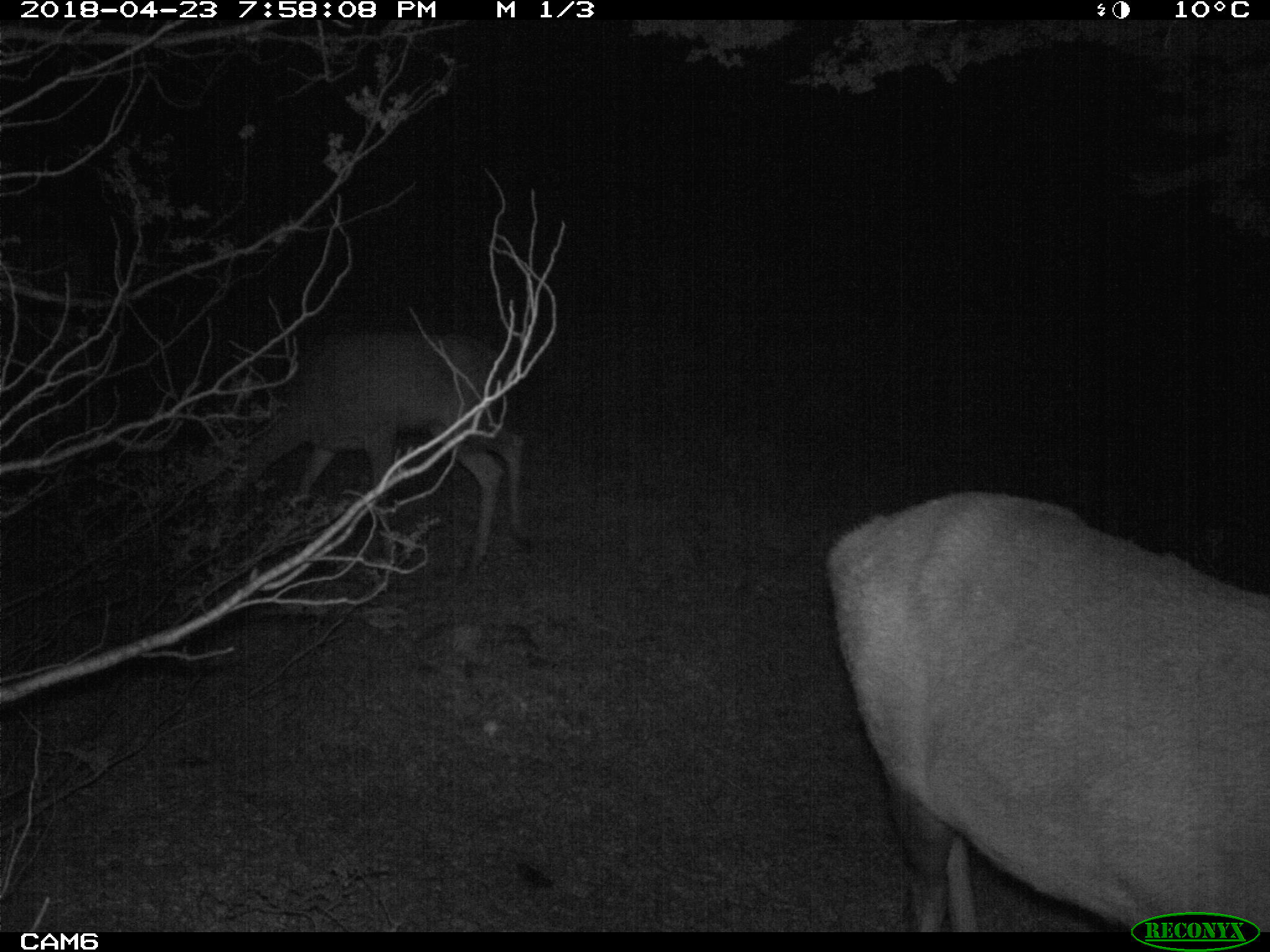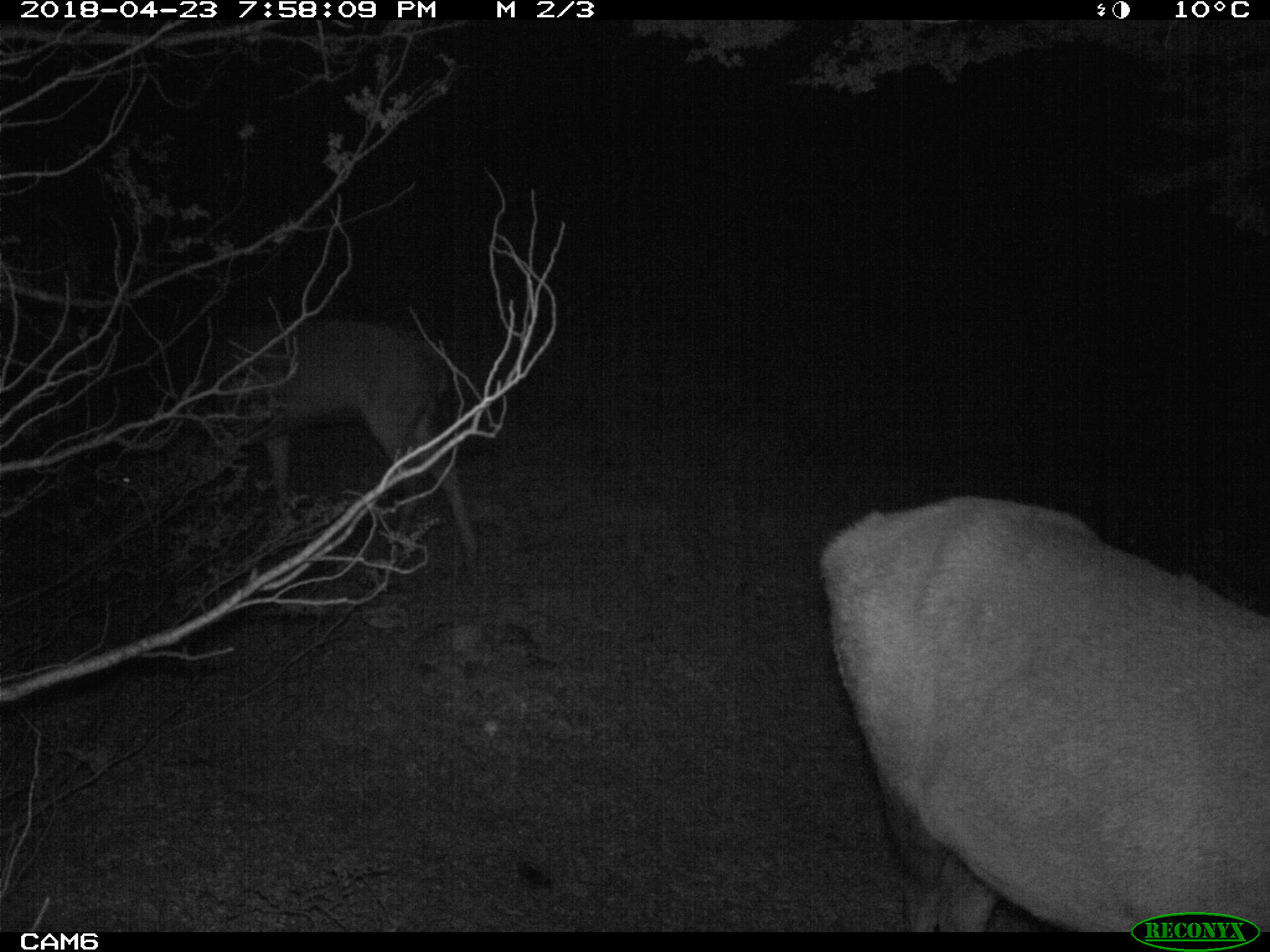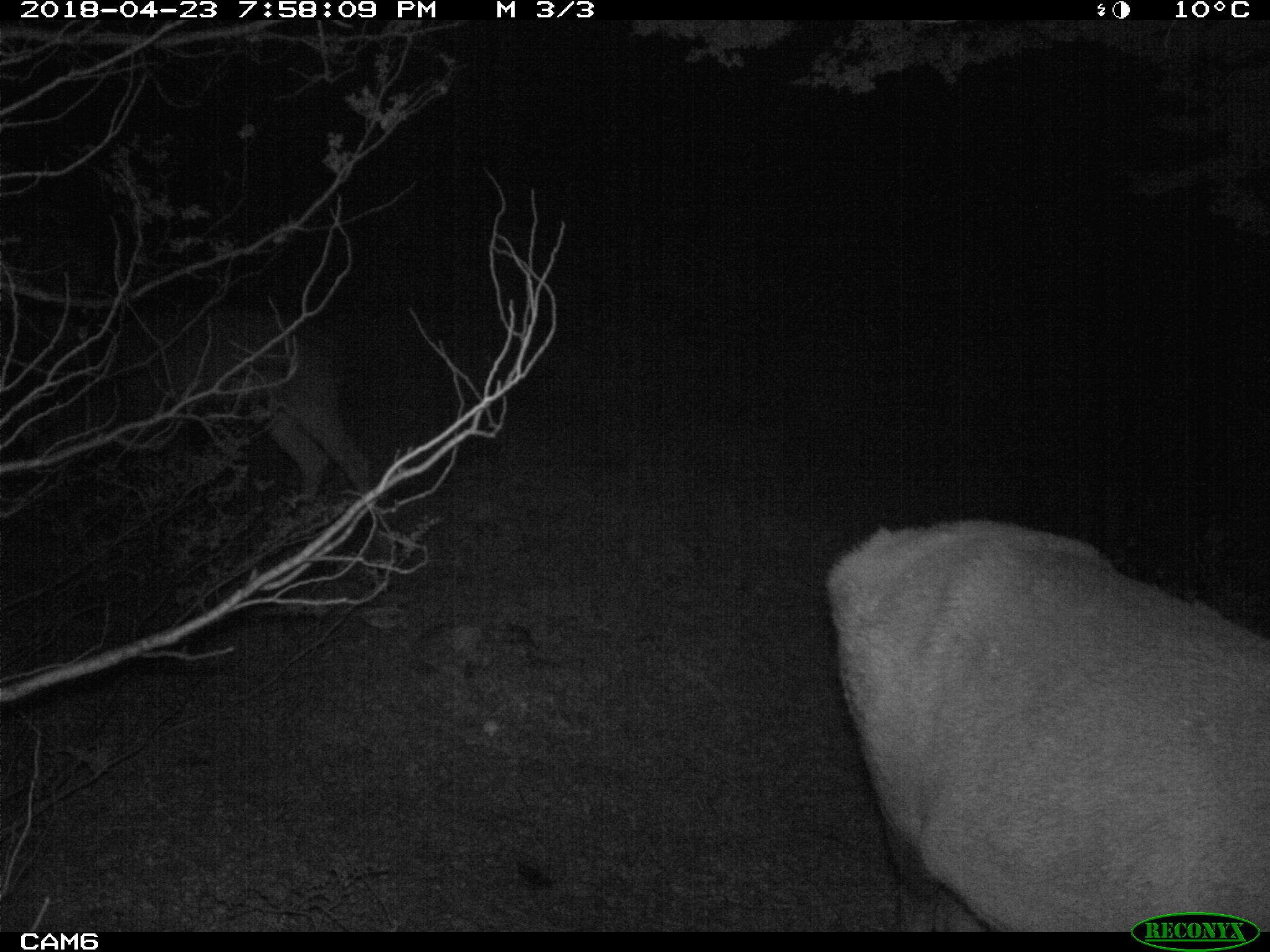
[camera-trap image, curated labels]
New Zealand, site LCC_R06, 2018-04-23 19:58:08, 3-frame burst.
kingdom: Animalia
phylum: Chordata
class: Mammalia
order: Artiodactyla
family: Cervidae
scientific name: Cervidae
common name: deer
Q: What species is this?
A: Deer (Cervidae).